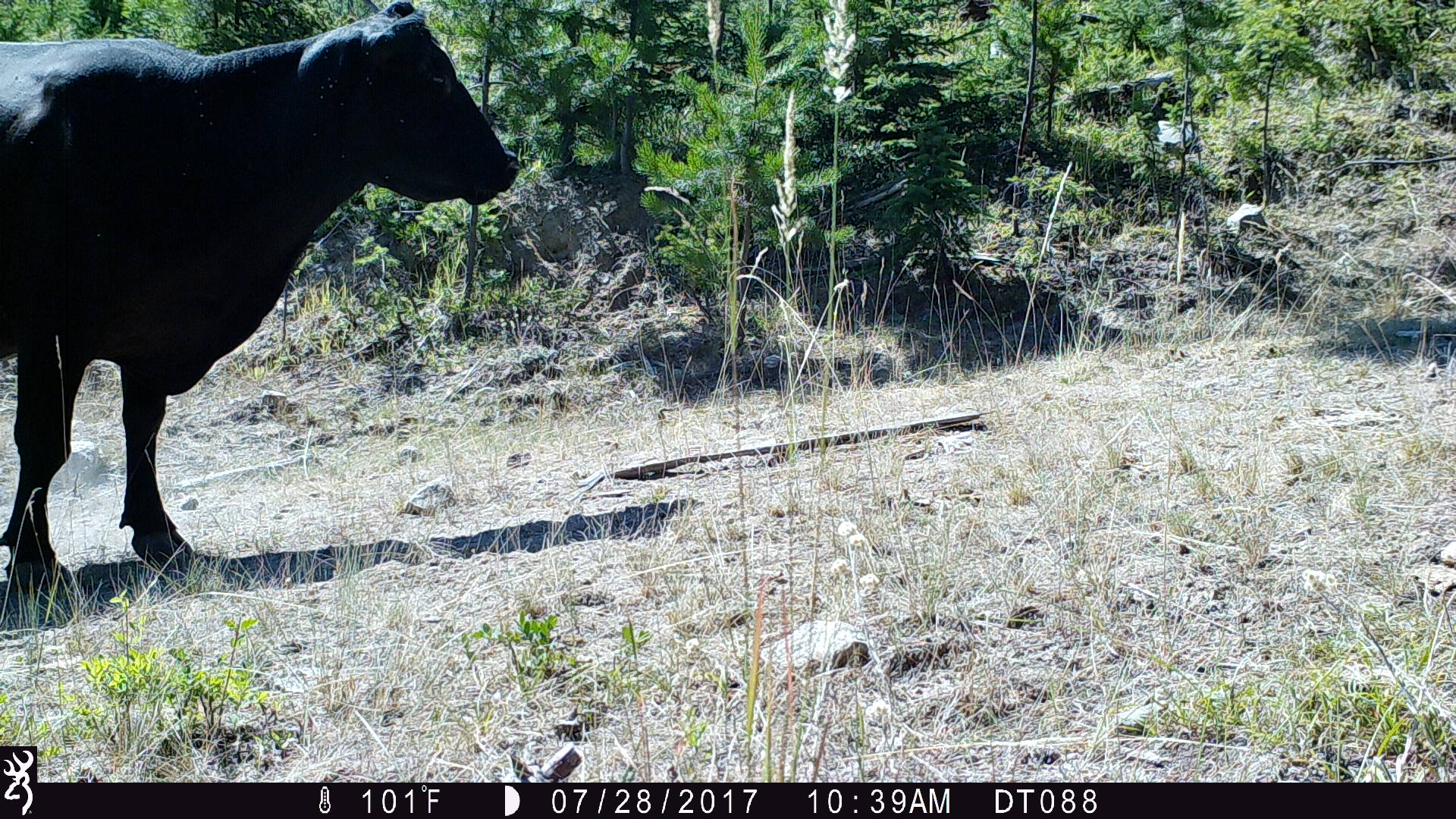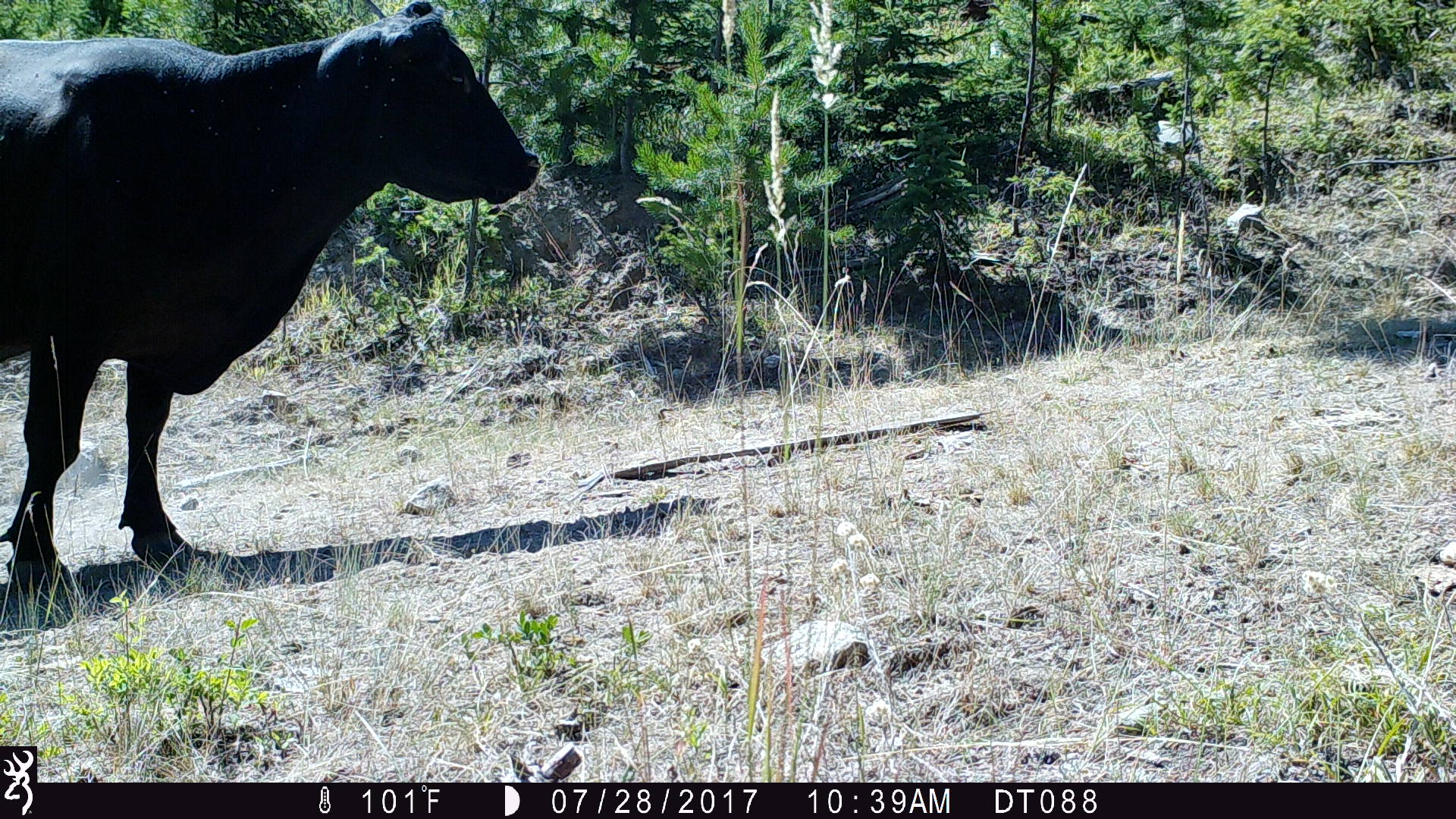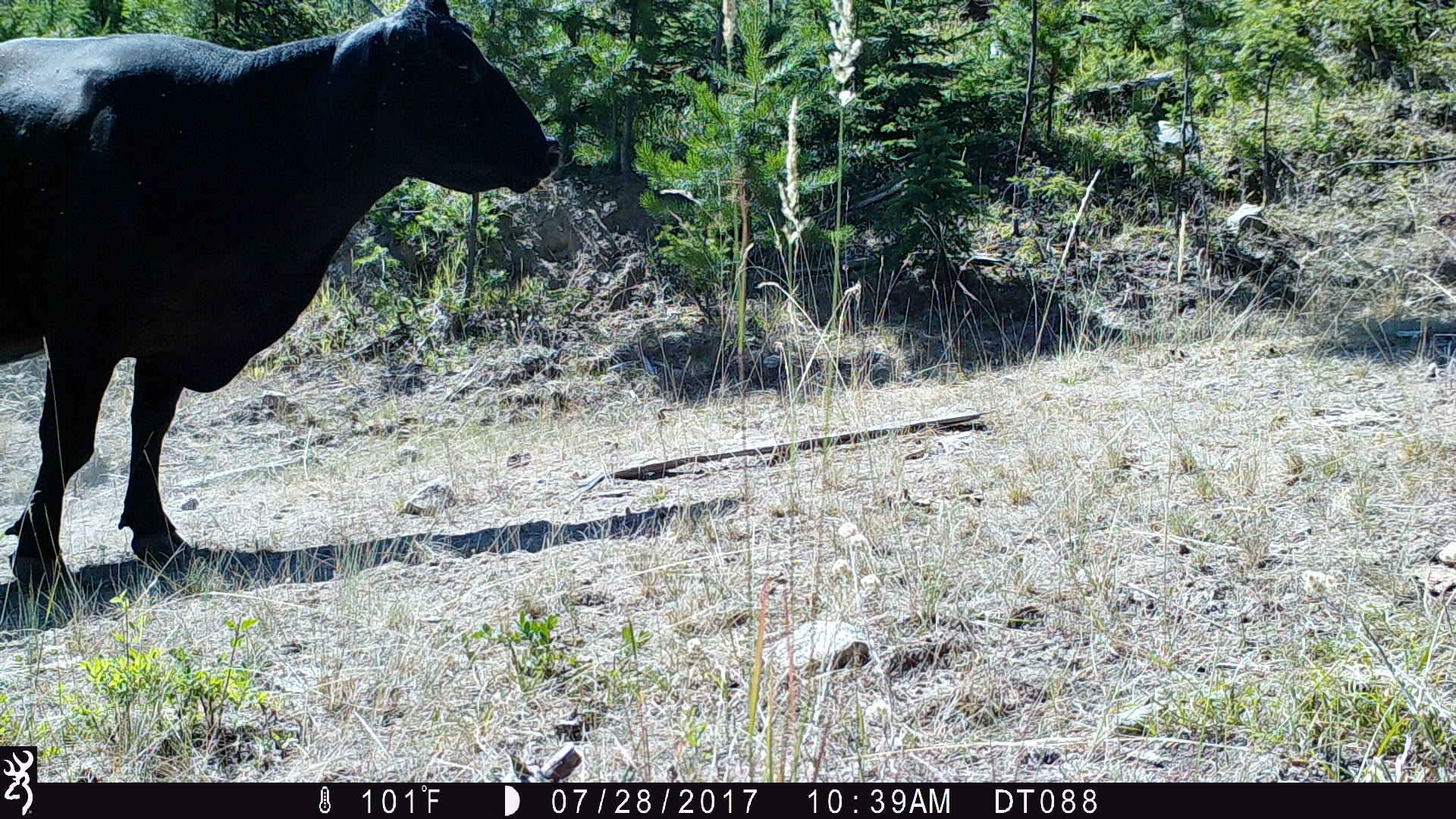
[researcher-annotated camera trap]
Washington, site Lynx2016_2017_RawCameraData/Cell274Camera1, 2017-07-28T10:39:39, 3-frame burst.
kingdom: Animalia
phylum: Chordata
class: Mammalia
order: Artiodactyla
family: Bovidae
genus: Bos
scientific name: Bos taurus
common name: domestic cattle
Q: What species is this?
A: Domestic cattle (Bos taurus).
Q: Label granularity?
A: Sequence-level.